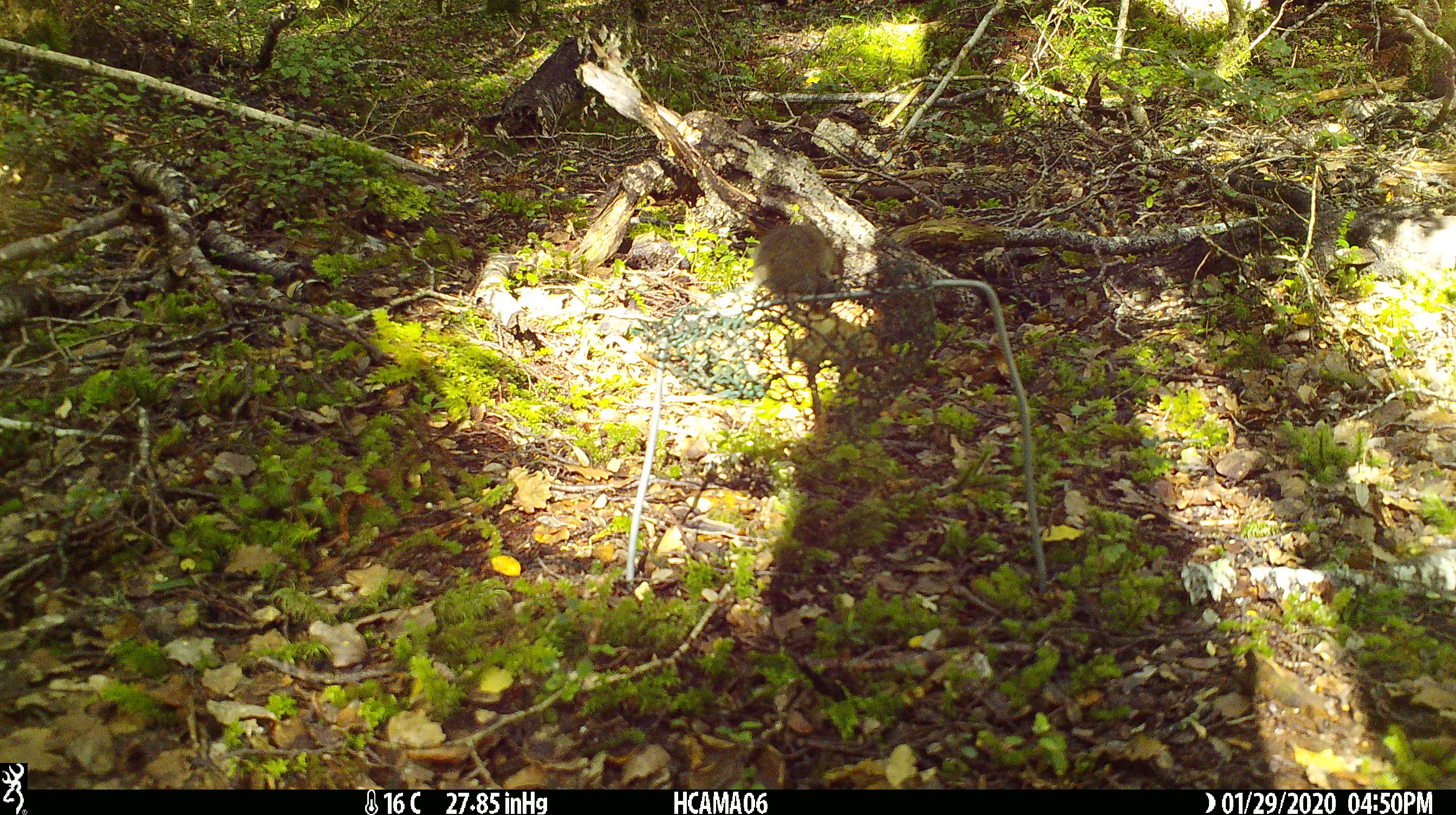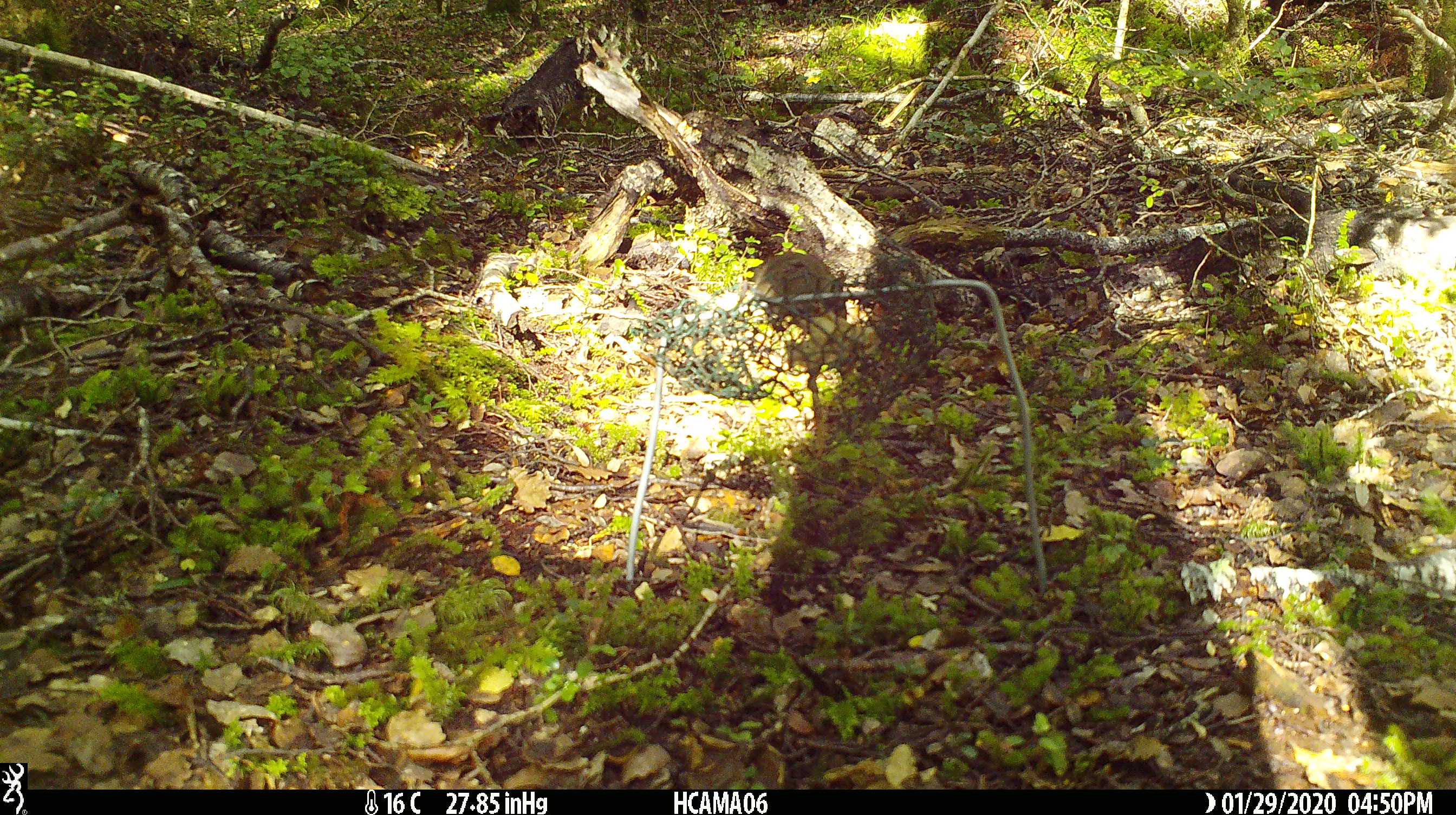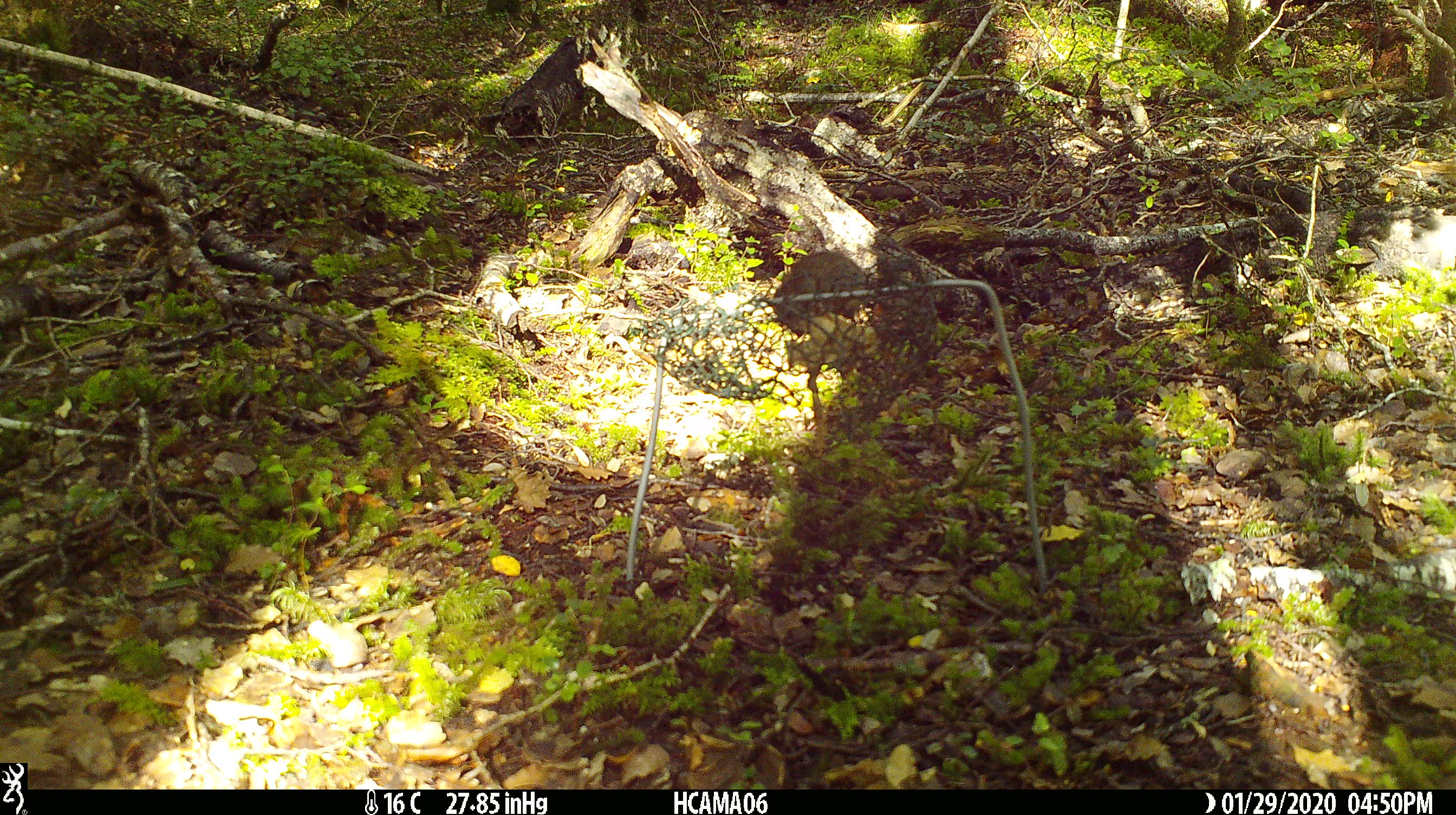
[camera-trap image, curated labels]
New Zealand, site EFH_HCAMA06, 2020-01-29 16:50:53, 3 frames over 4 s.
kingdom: Animalia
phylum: Chordata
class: Mammalia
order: Rodentia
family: Muridae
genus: Mus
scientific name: Mus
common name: mouse